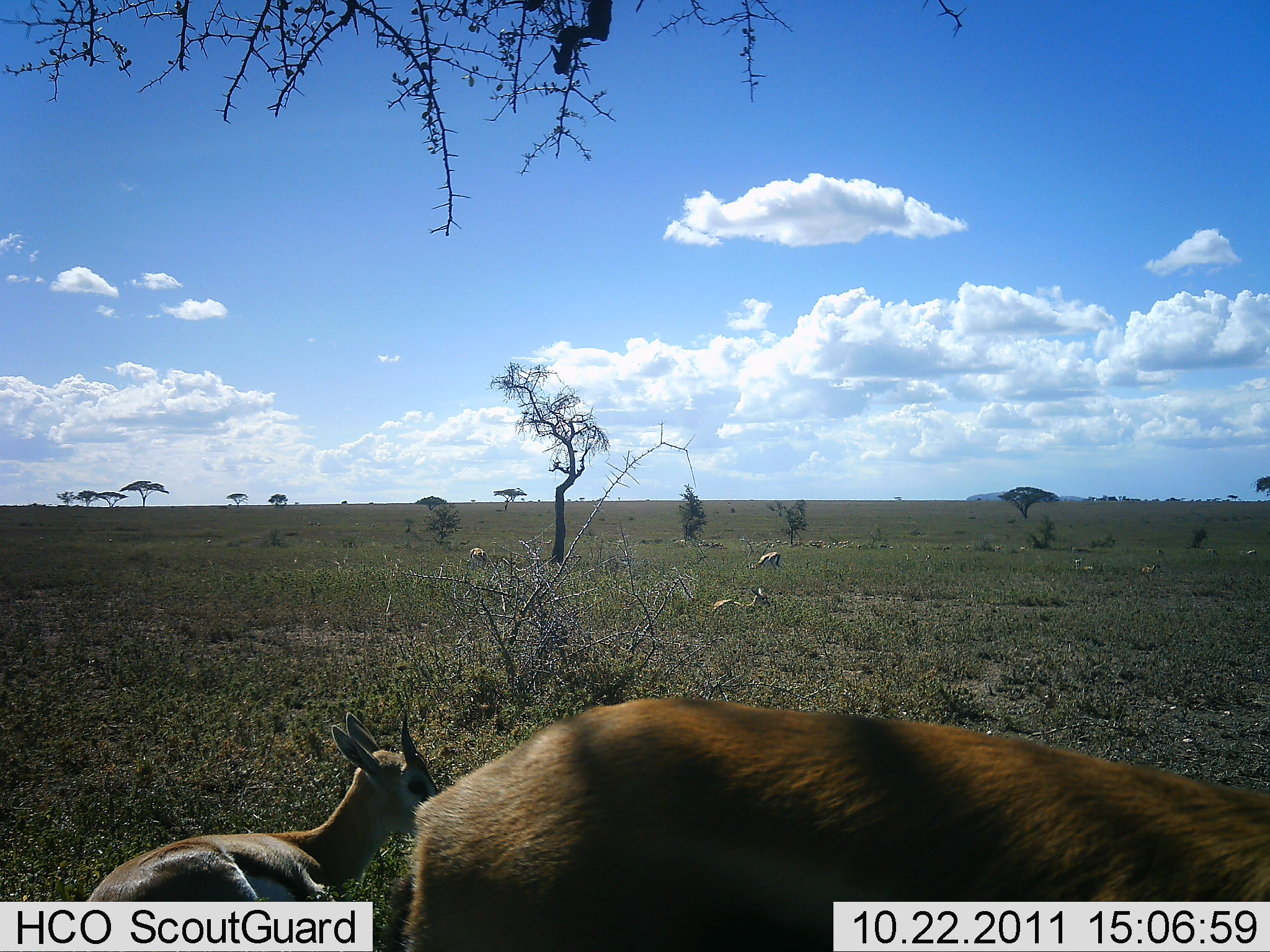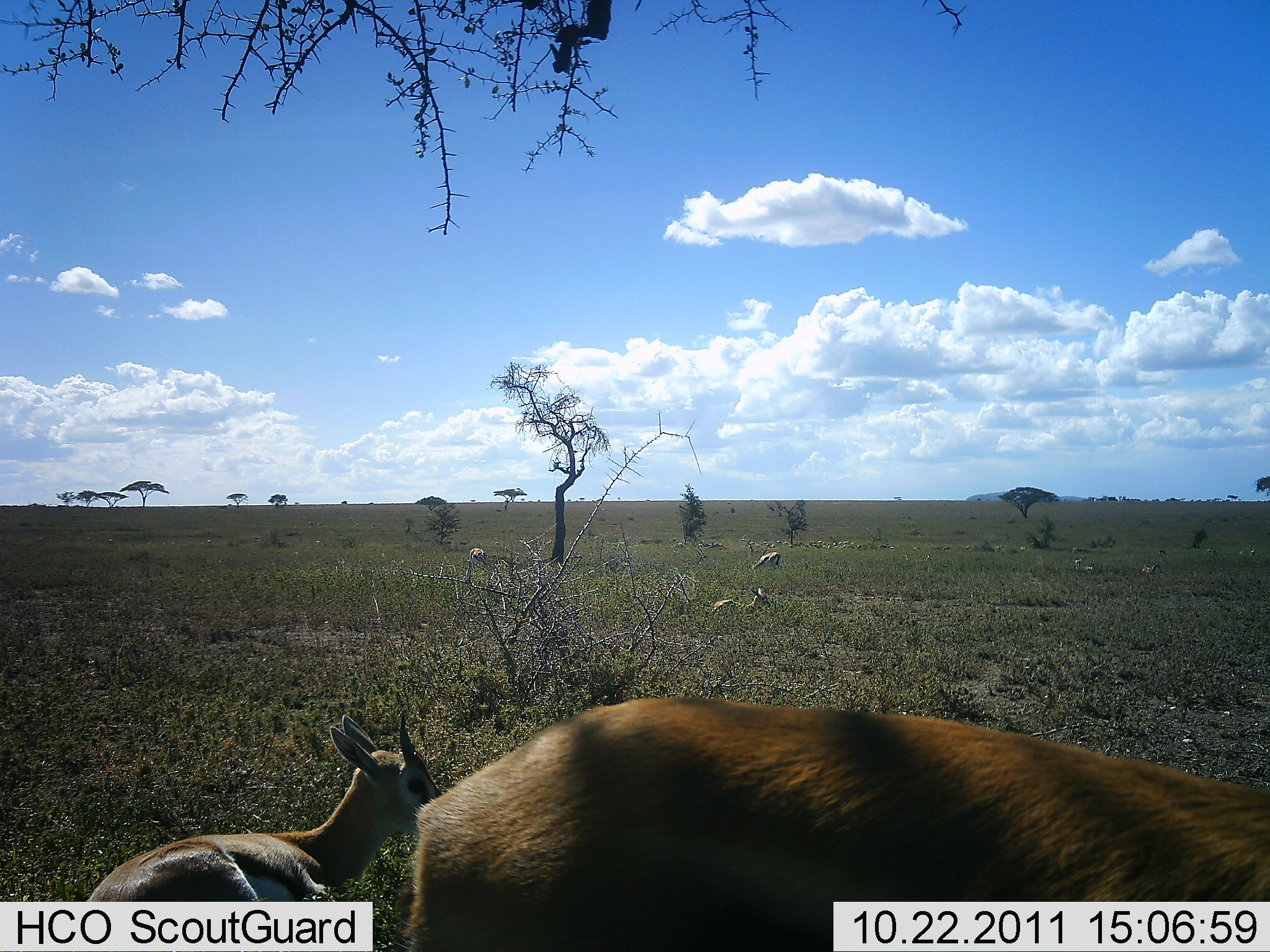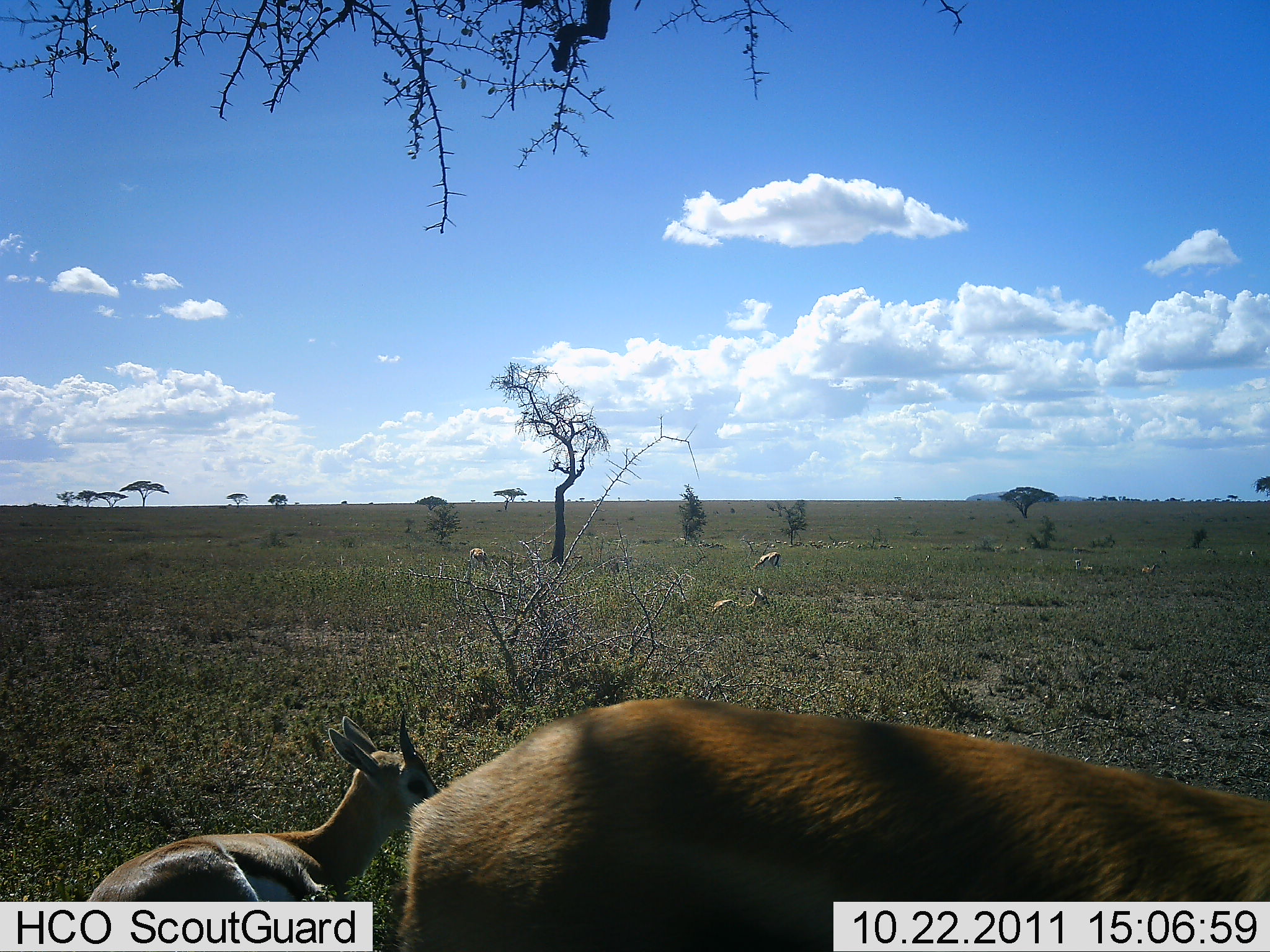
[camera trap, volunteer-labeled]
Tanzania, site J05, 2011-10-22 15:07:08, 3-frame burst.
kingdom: Animalia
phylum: Chordata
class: Mammalia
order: Artiodactyla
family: Bovidae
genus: Eudorcas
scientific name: Eudorcas thomsonii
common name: thomson's gazelle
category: gazellethomsons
Gazellethomsons (thomson's gazelle) (Eudorcas thomsonii), count 4. Behavior (volunteer vote fractions): standing 50%, resting 92%, moving 8%, interacting 0%. Young present (vote fraction): 17%. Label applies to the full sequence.